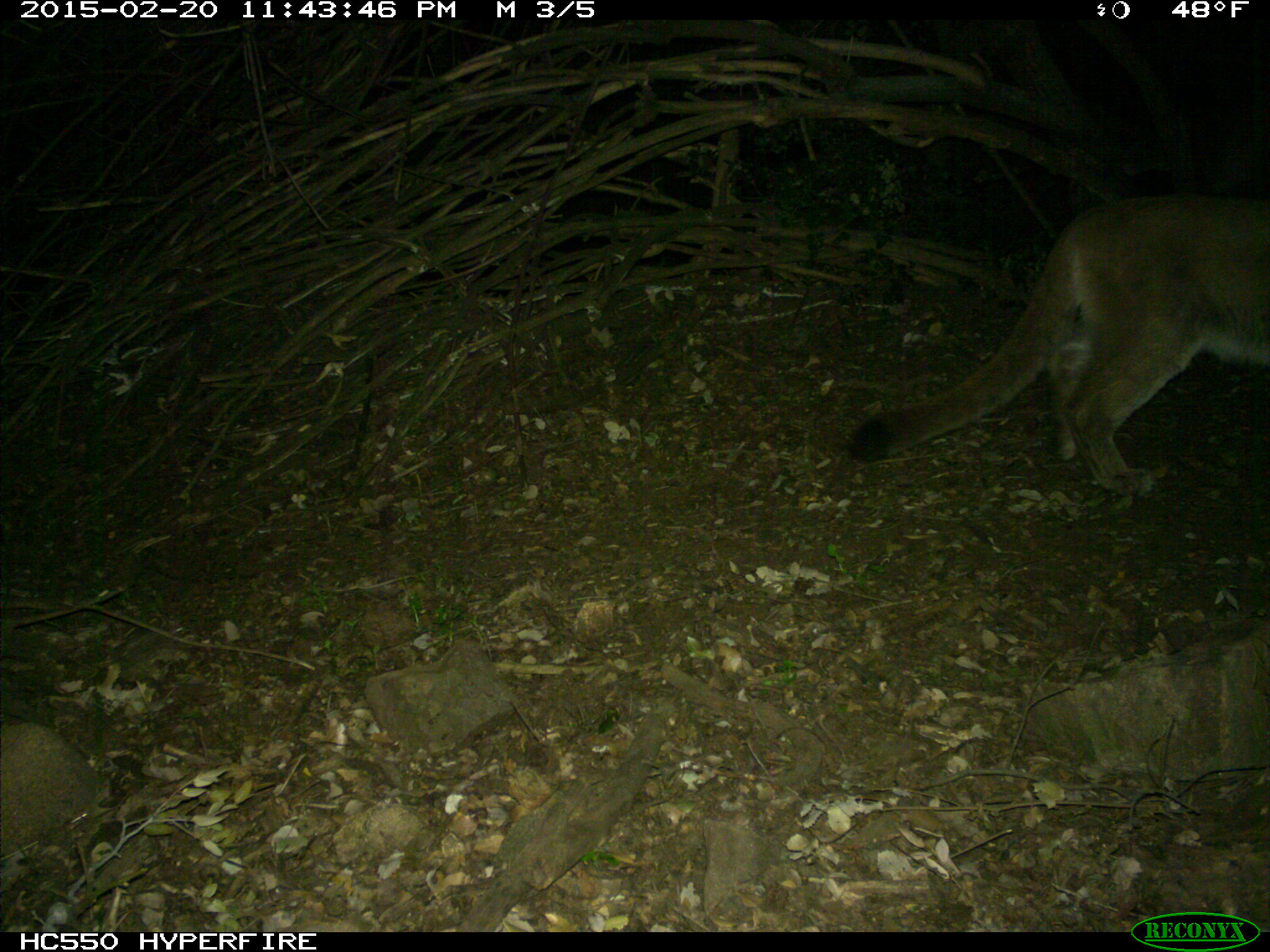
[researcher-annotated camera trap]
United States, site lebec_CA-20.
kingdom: Animalia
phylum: Chordata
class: Mammalia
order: Carnivora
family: Felidae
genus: Puma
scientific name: Puma concolor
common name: mountain lion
Puma concolor (mountain lion).